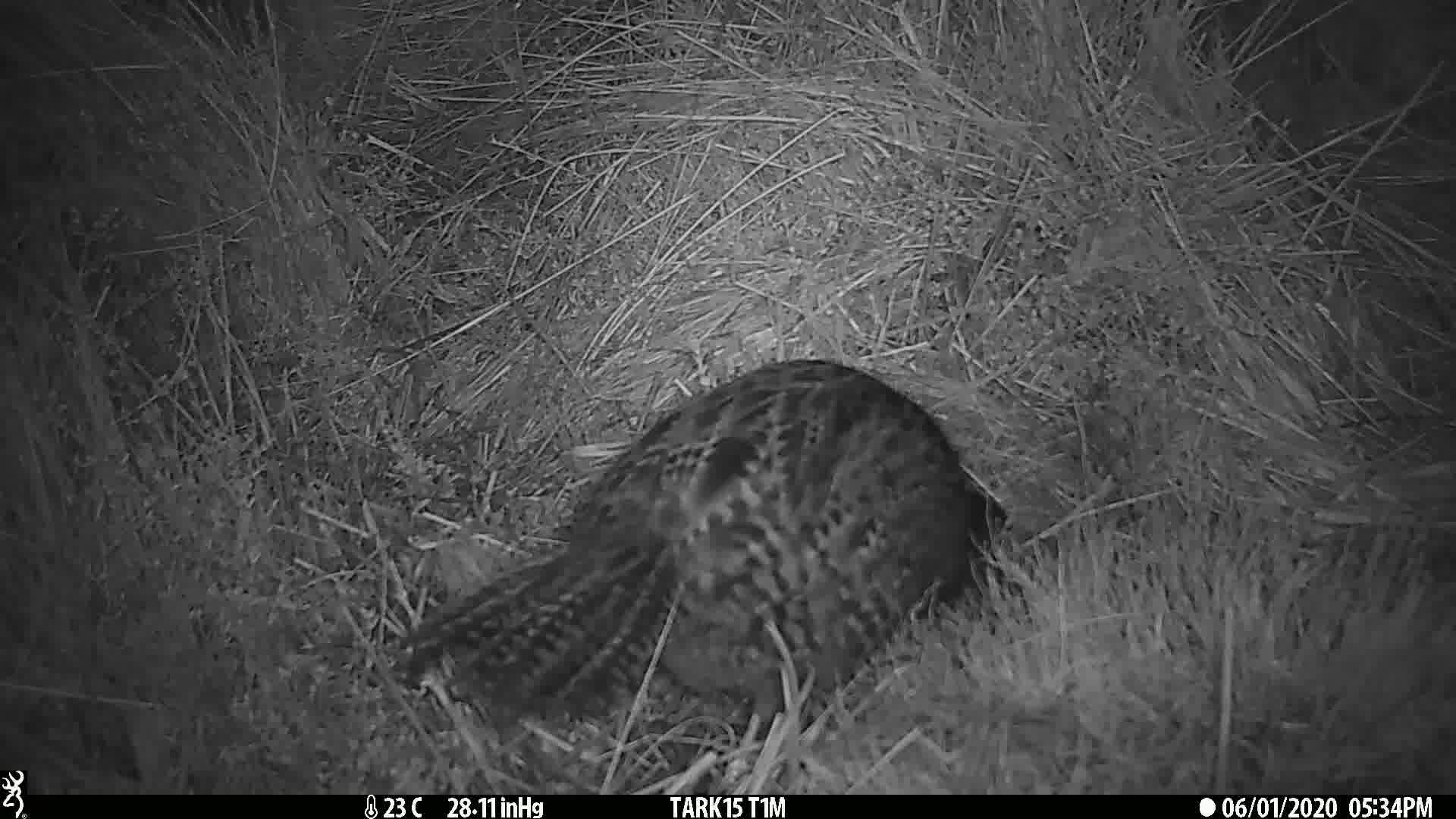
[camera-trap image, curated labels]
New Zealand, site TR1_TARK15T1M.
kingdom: Animalia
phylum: Chordata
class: Aves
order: Gruiformes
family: Rallidae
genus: Gallirallus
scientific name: Gallirallus australis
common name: weka